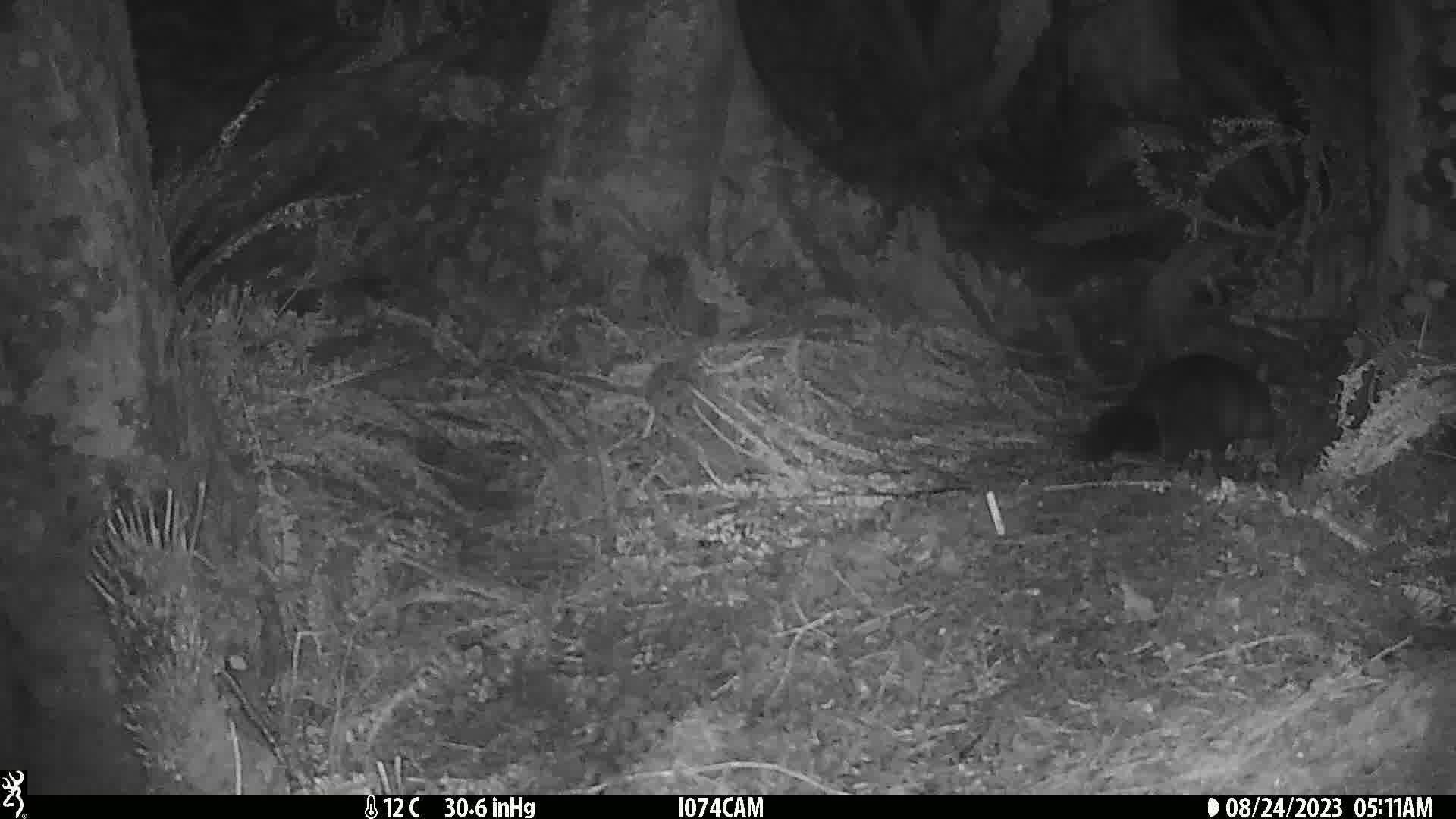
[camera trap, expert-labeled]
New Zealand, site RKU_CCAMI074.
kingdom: Animalia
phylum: Chordata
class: Mammalia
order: Diprotodontia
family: Phalangeridae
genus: Trichosurus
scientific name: Trichosurus vulpecula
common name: common brushtail possum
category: possum